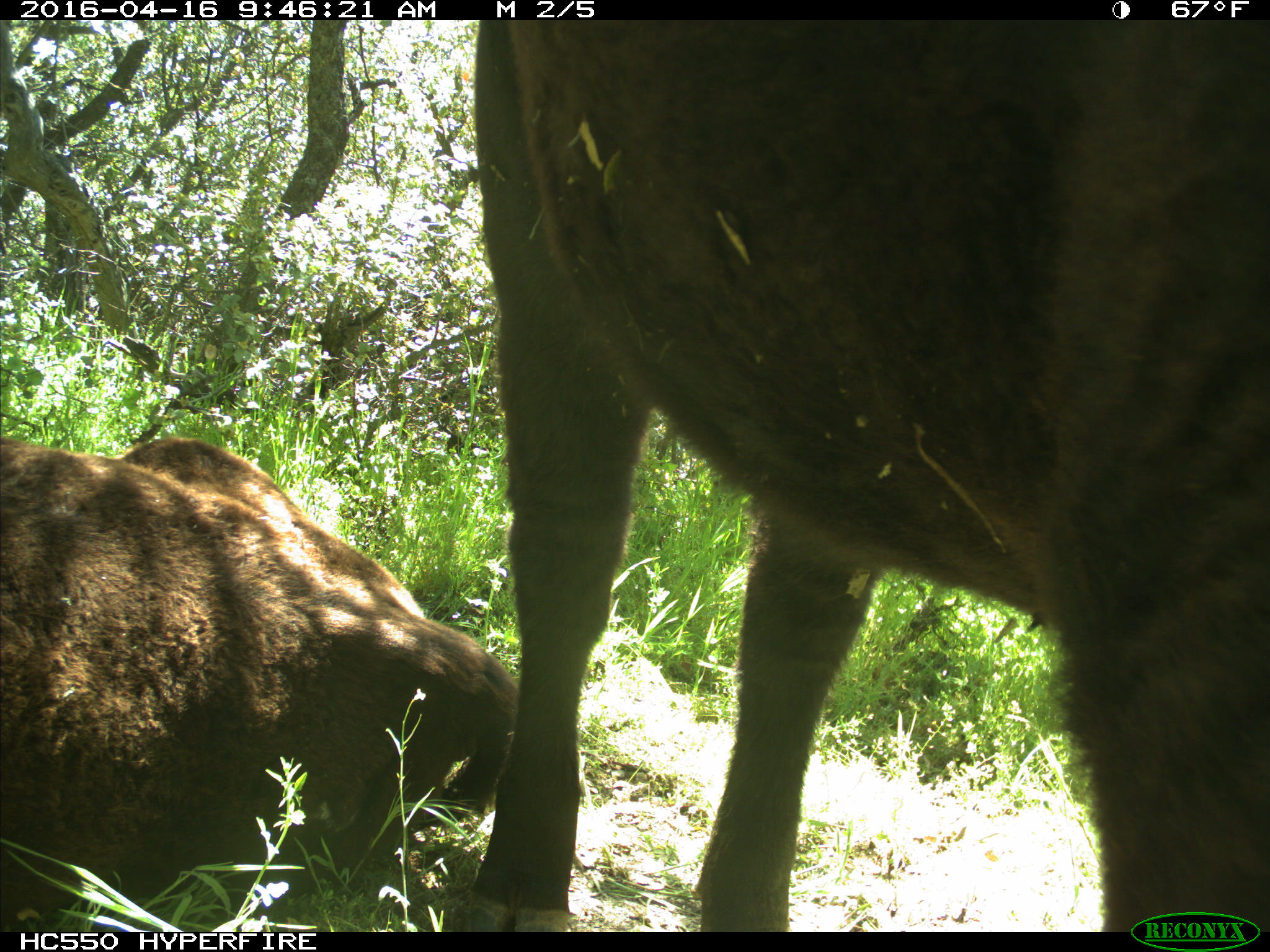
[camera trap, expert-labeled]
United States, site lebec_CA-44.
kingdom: Animalia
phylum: Chordata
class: Mammalia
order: Artiodactyla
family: Bovidae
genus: Bos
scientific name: Bos taurus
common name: domestic cow